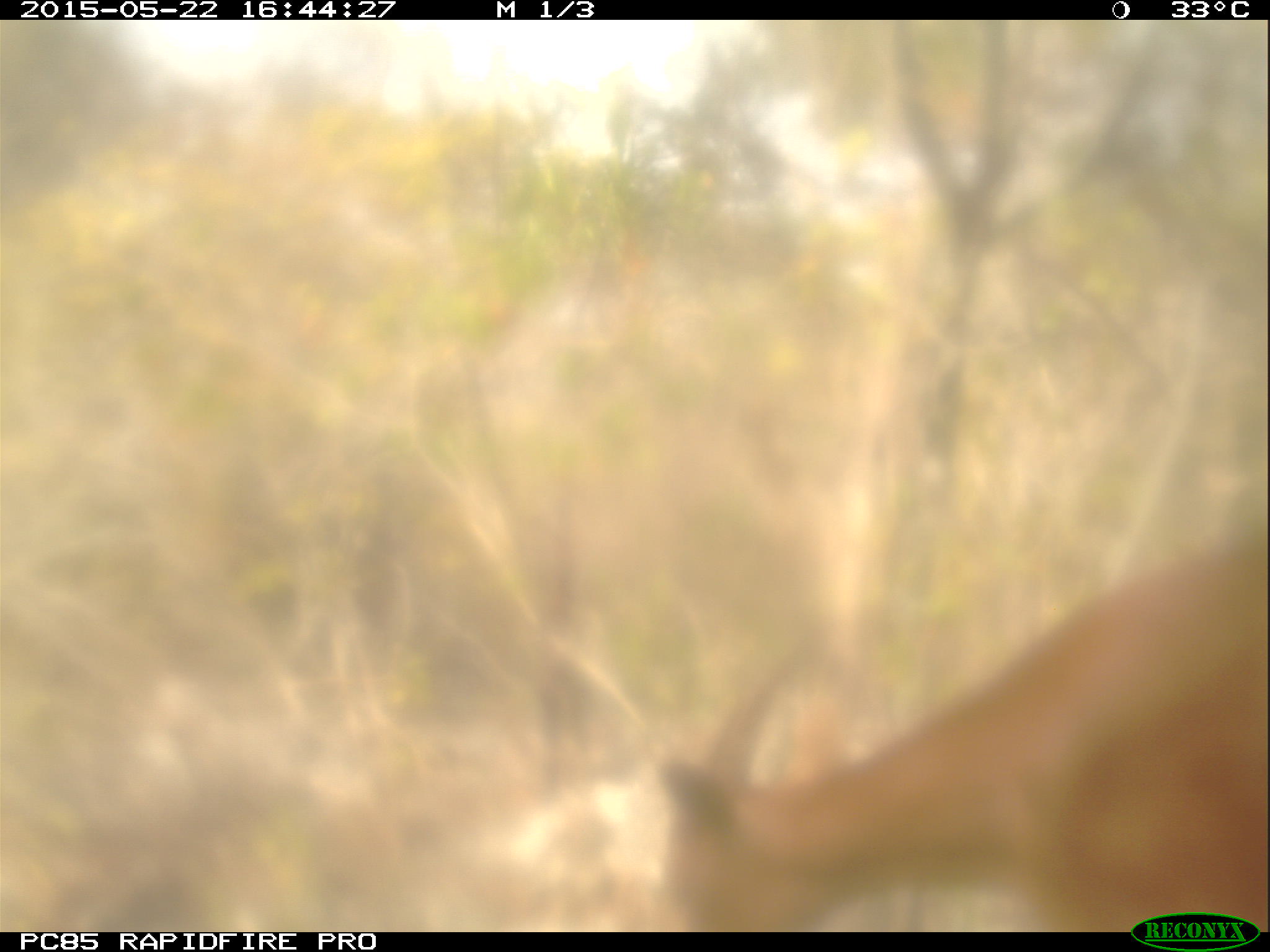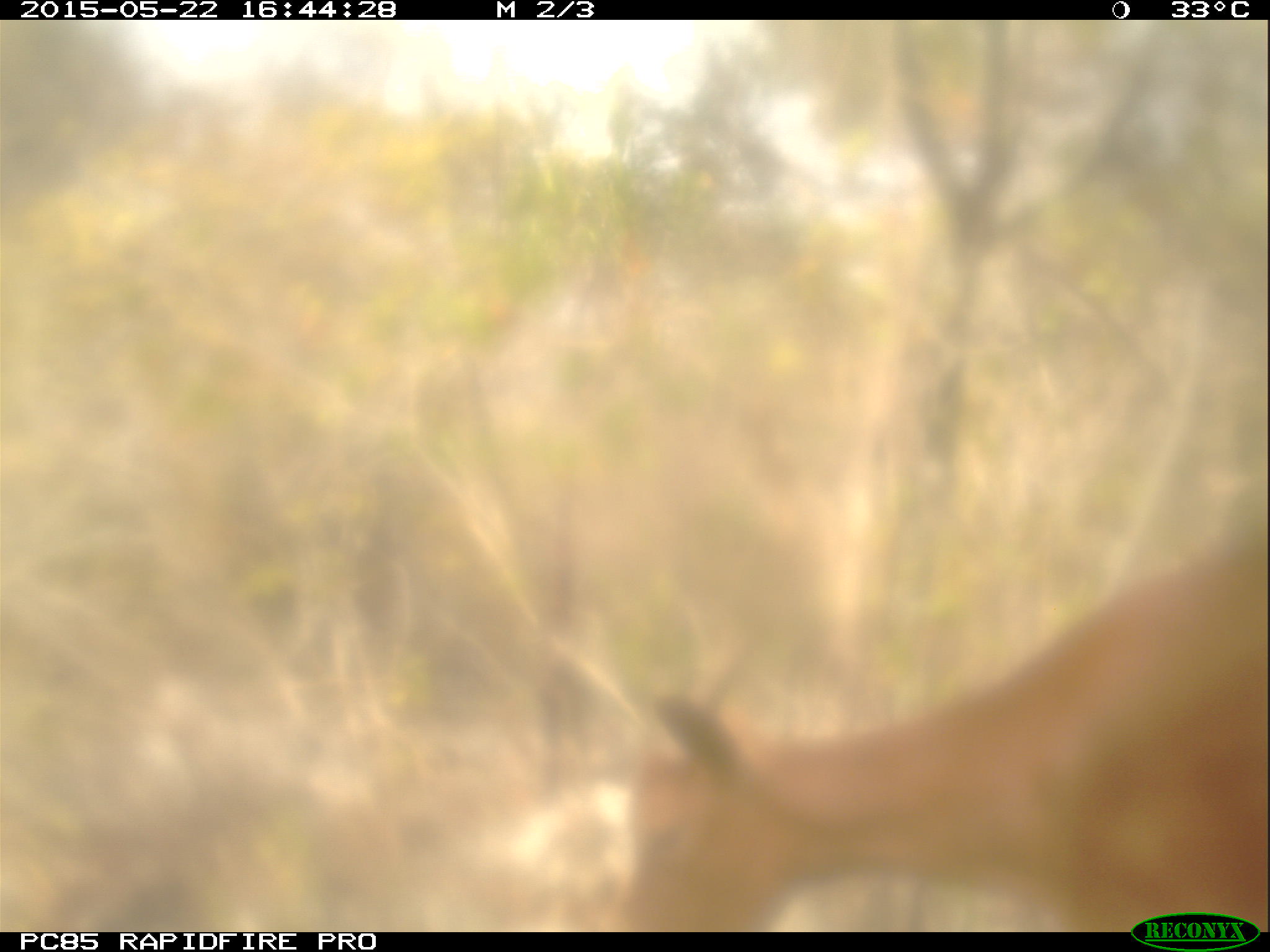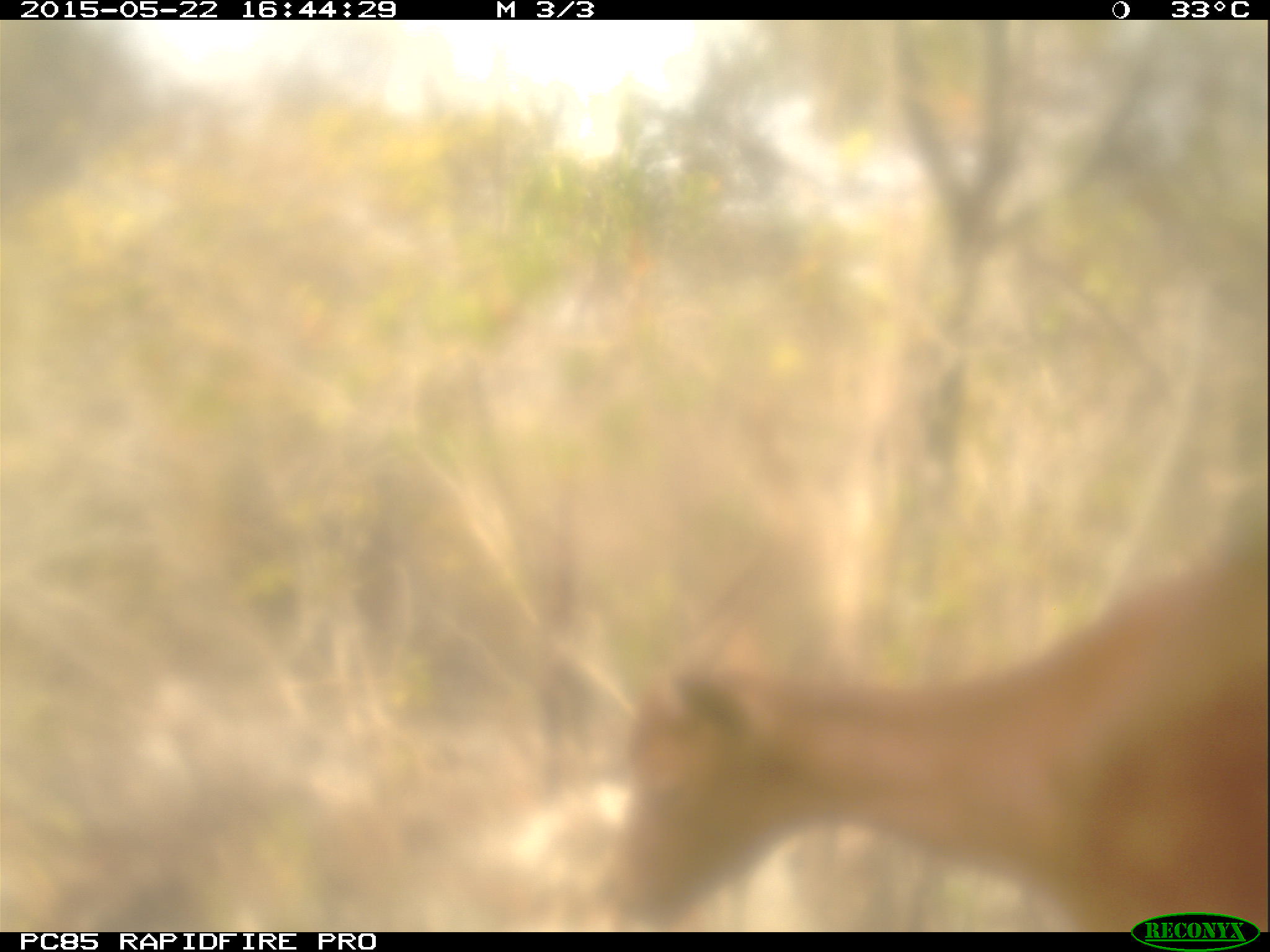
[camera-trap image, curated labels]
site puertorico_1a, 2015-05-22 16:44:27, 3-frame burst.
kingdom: Animalia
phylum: Chordata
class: Mammalia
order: Artiodactyla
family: Bovidae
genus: Capra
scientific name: Capra hircus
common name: goat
Goat (Capra hircus).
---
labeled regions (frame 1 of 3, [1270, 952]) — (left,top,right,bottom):
goat: (623,522,1270,907)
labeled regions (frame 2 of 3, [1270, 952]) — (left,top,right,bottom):
goat: (605,531,1270,909)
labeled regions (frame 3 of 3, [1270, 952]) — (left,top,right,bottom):
goat: (603,530,1270,906)